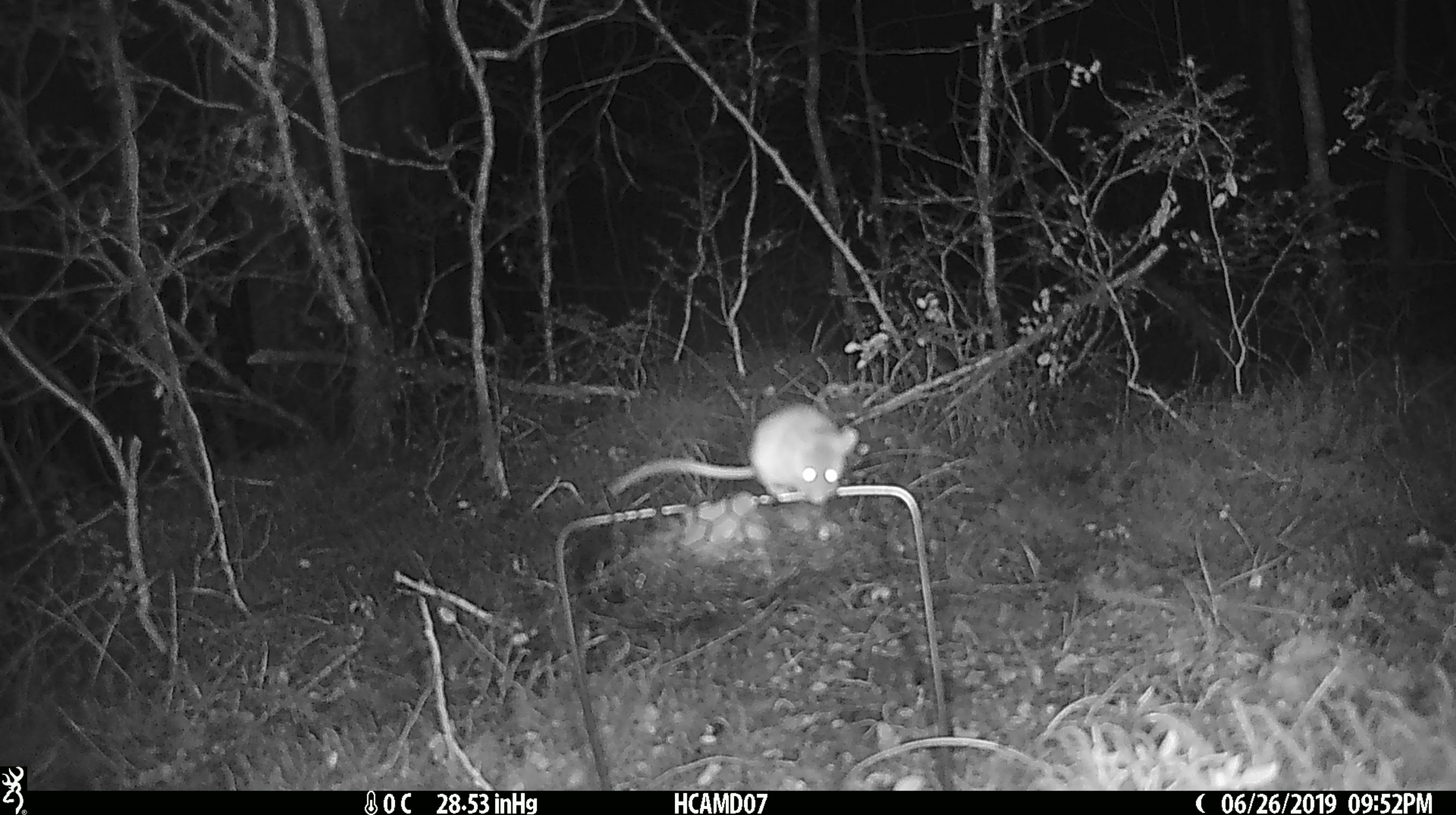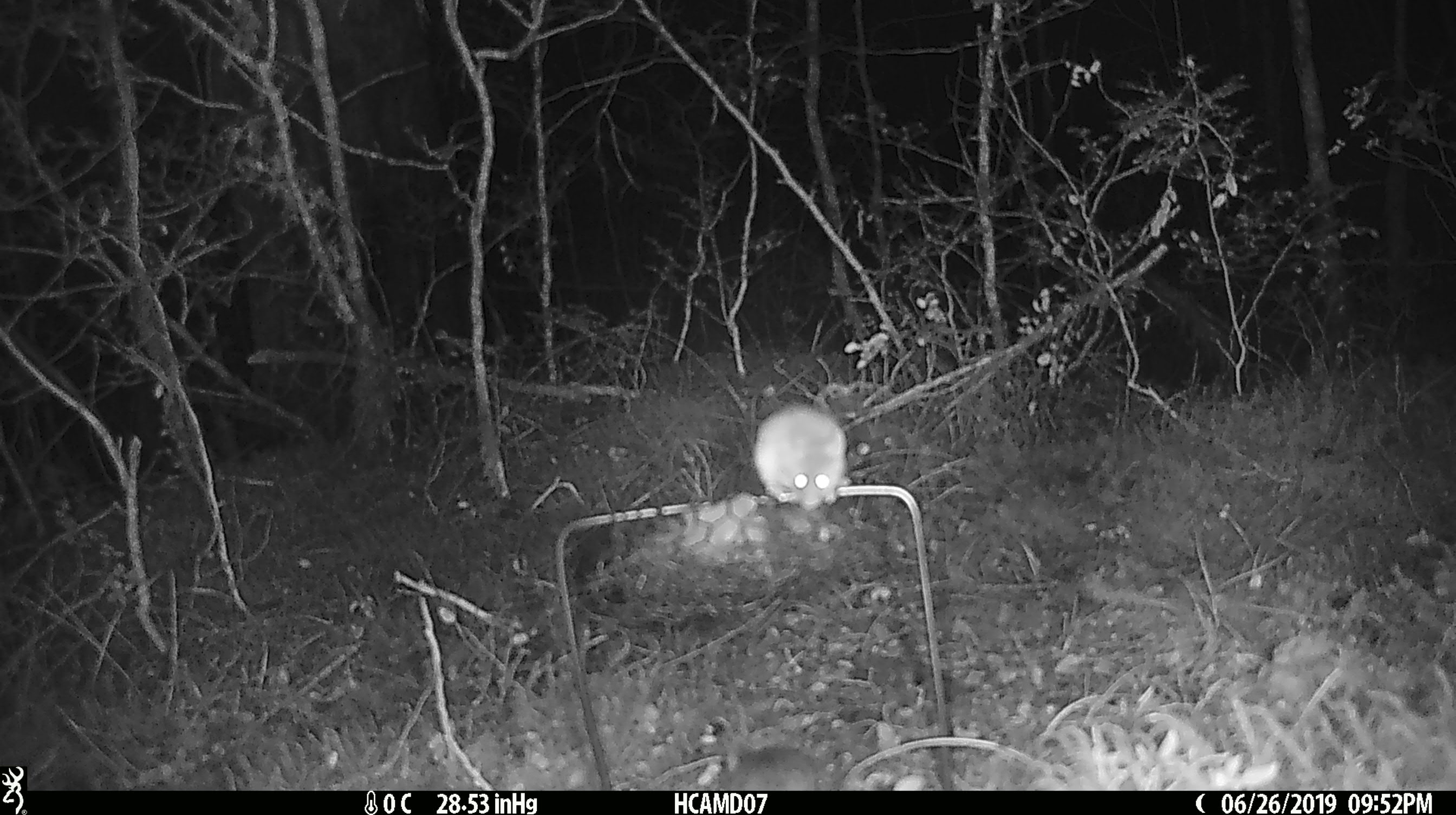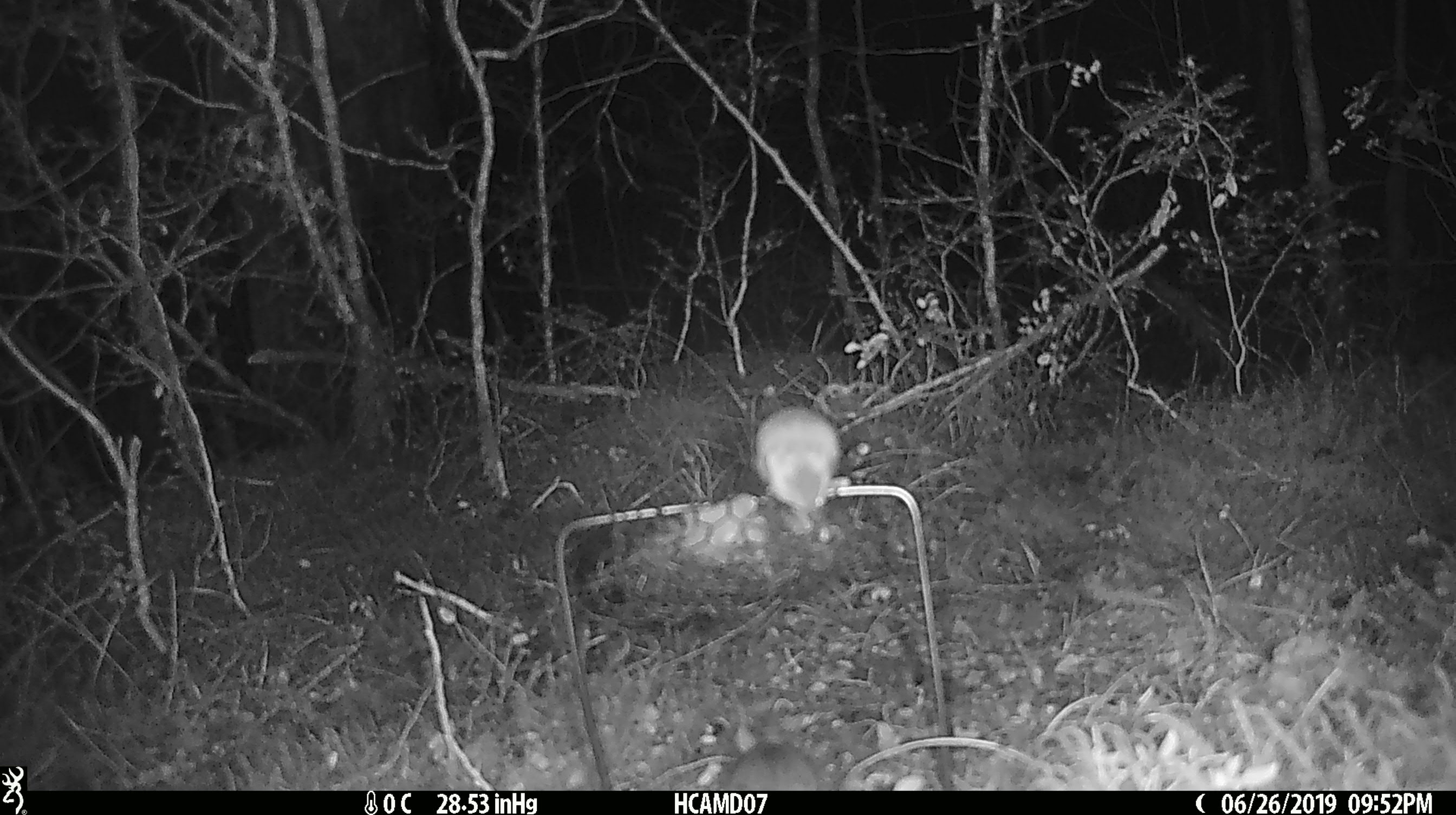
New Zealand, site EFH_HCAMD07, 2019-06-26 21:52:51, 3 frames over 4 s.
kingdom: Animalia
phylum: Chordata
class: Mammalia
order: Rodentia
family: Muridae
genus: Mus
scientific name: Mus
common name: mouse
Mouse (Mus).